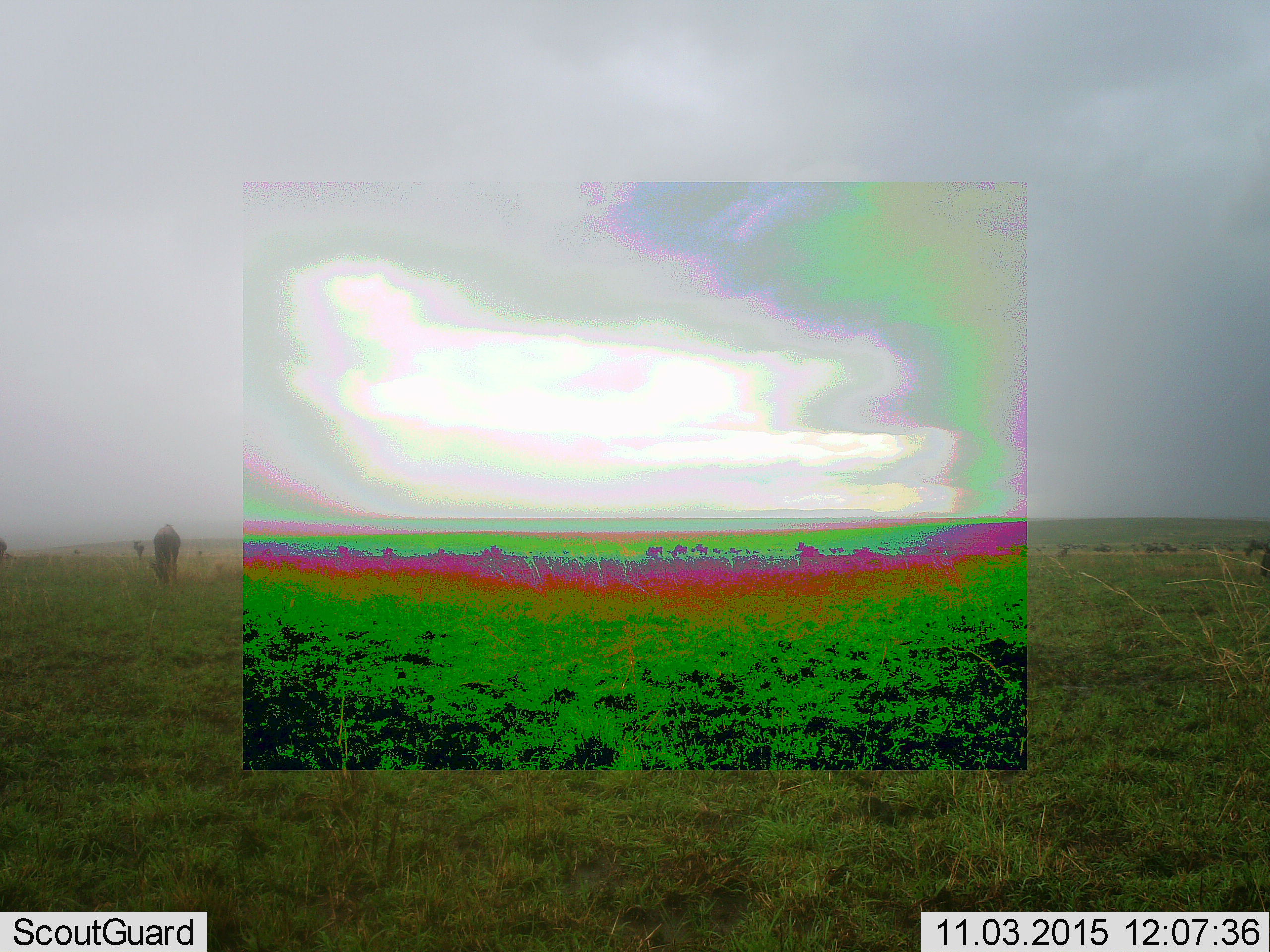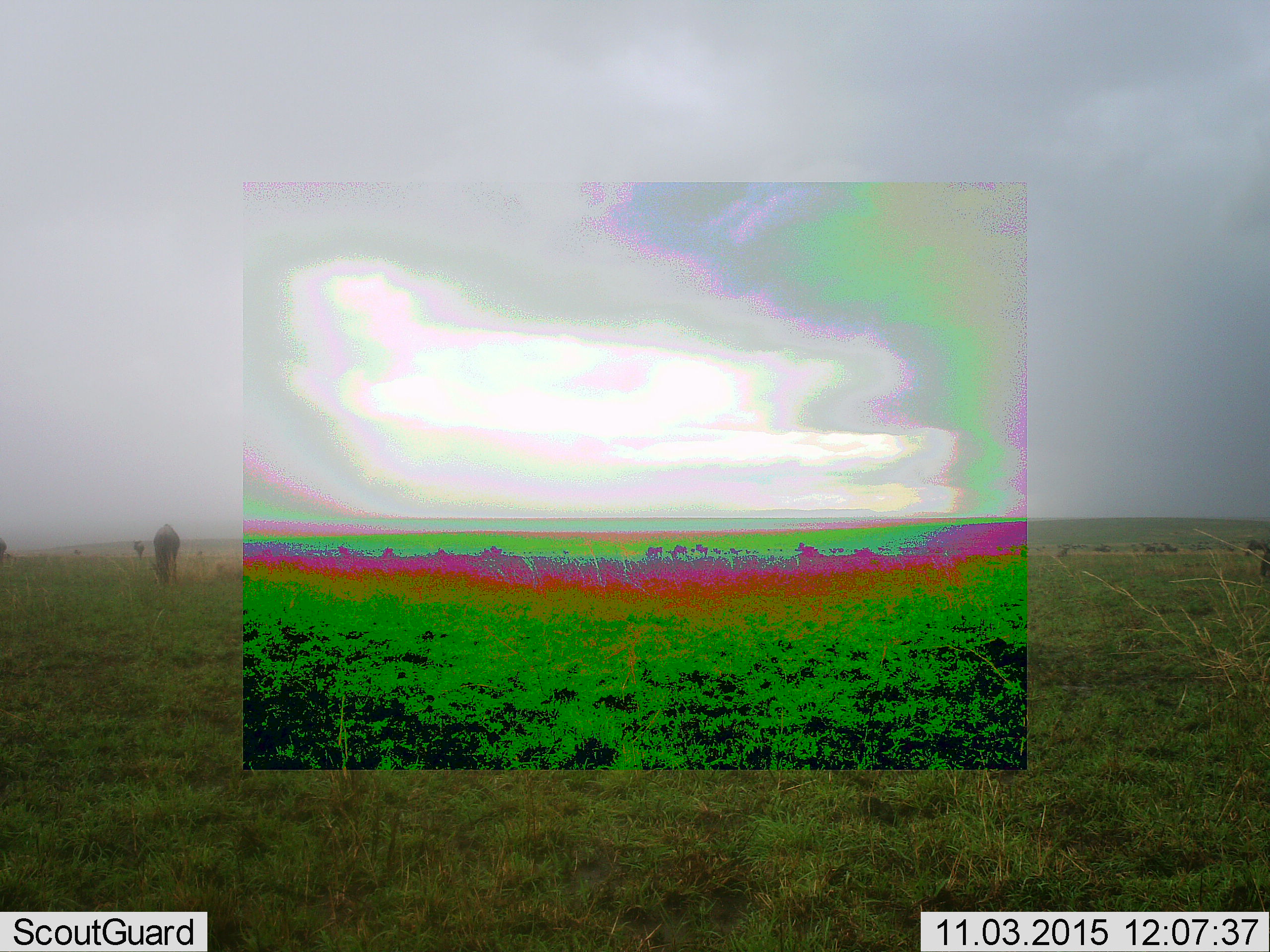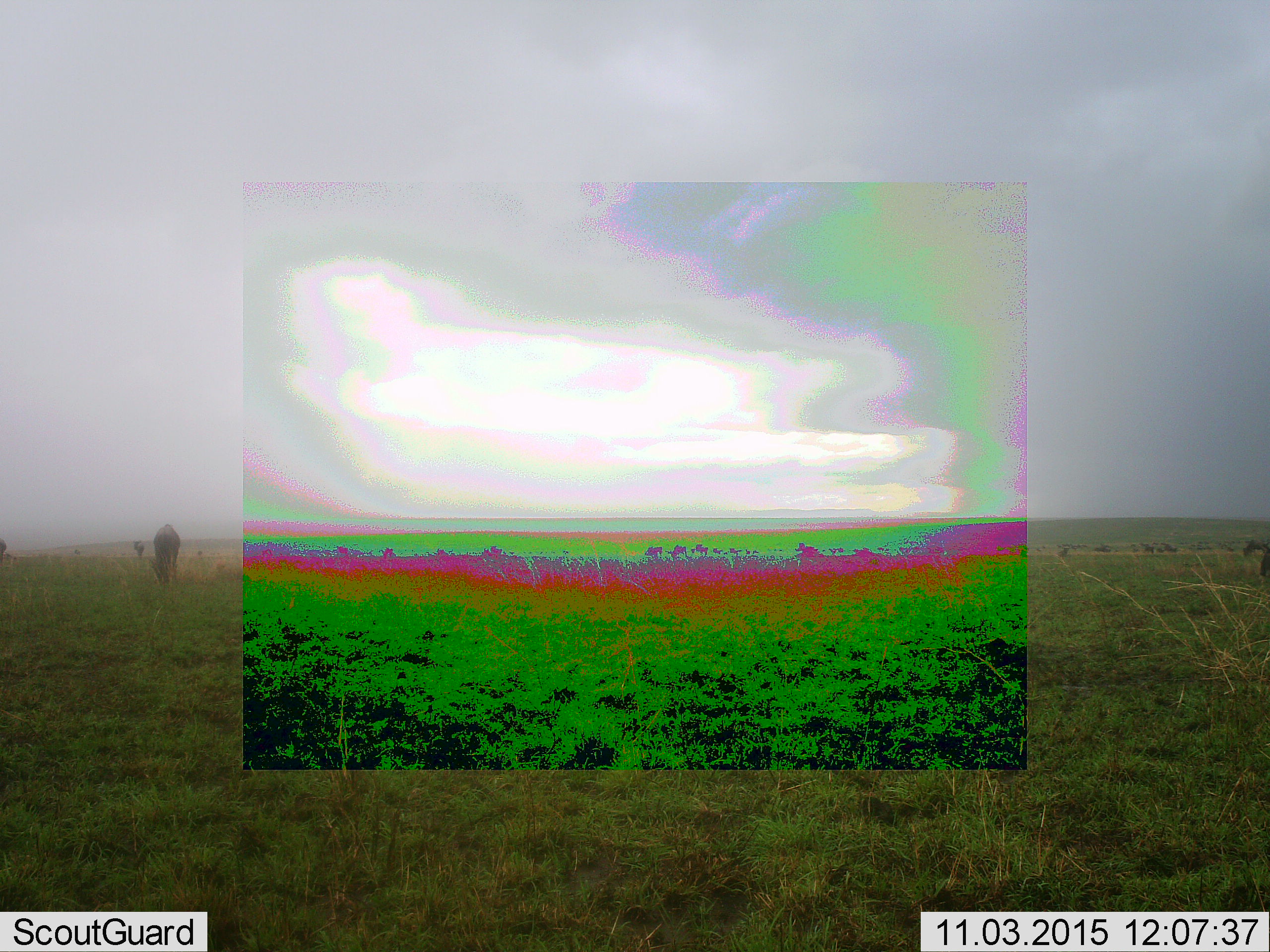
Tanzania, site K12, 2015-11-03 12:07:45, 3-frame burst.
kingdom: Animalia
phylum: Chordata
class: Mammalia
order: Artiodactyla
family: Bovidae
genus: Connochaetes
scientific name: Connochaetes taurinus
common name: blue wildebeest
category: wildebeest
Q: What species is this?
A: Wildebeest (blue wildebeest) (Connochaetes taurinus).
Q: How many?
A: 10.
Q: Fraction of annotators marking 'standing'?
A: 60%.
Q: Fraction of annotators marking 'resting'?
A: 0%.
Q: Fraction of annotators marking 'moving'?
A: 40%.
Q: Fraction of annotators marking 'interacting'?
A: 0%.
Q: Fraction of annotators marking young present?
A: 0%.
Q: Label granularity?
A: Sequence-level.